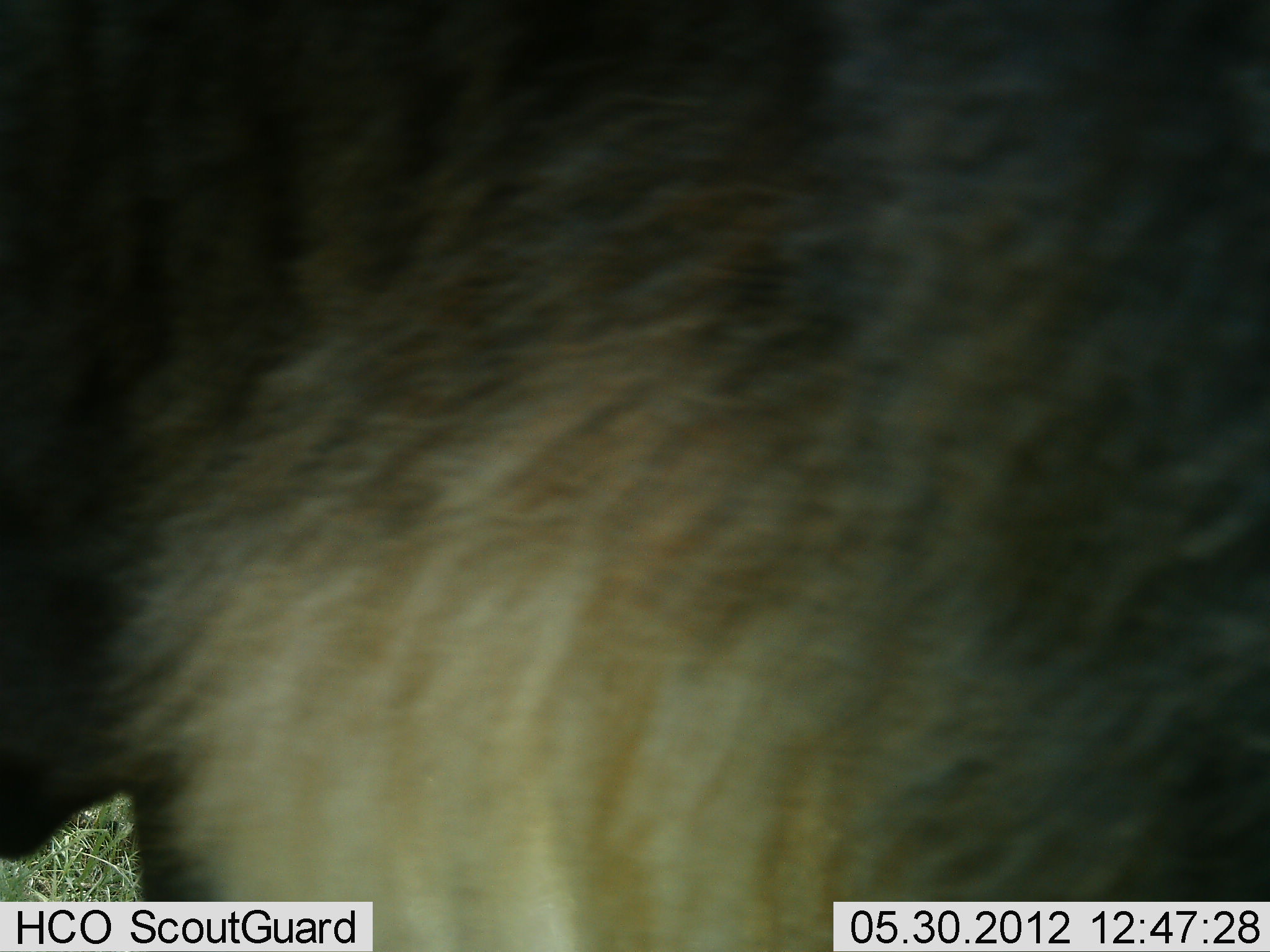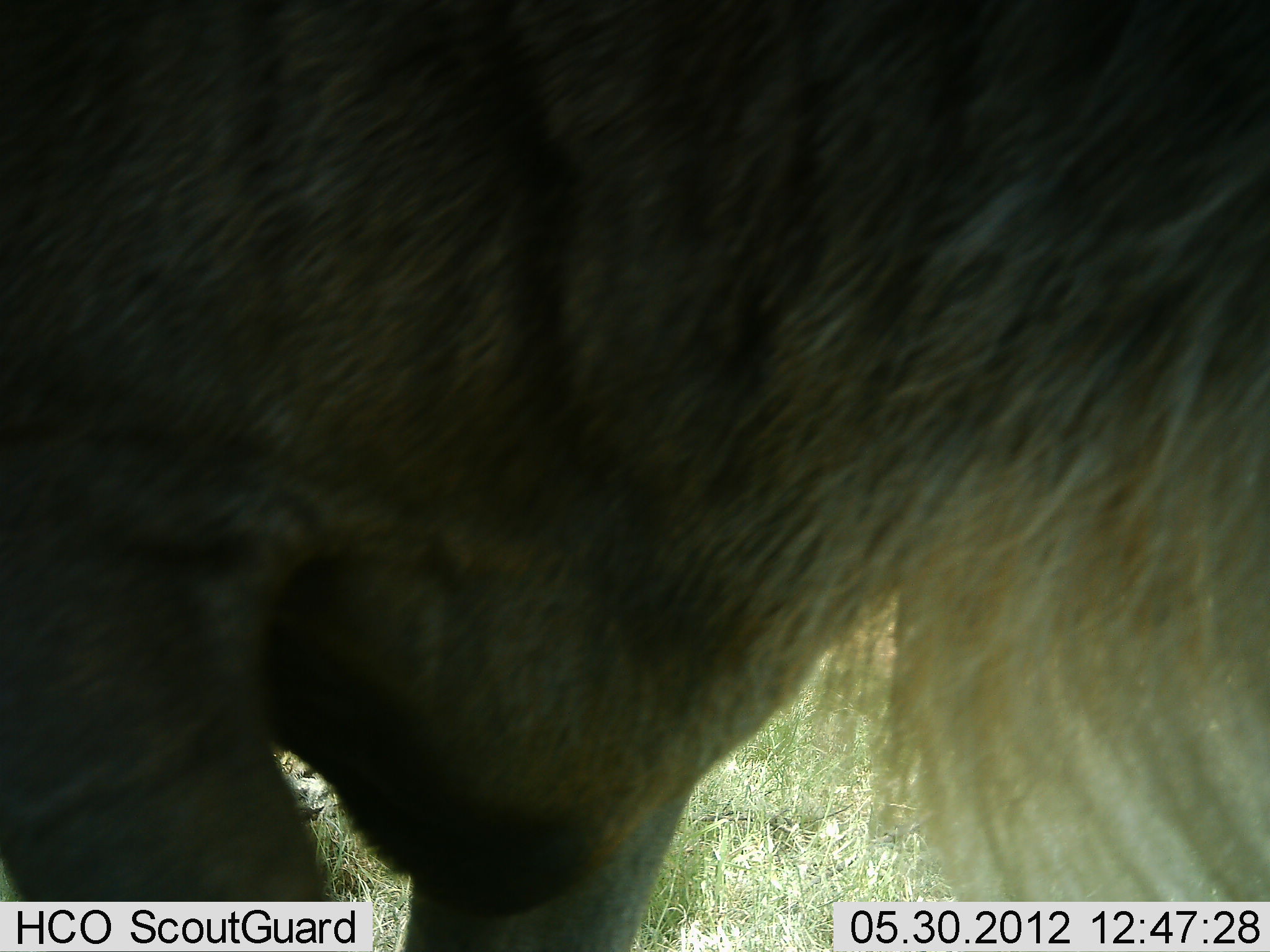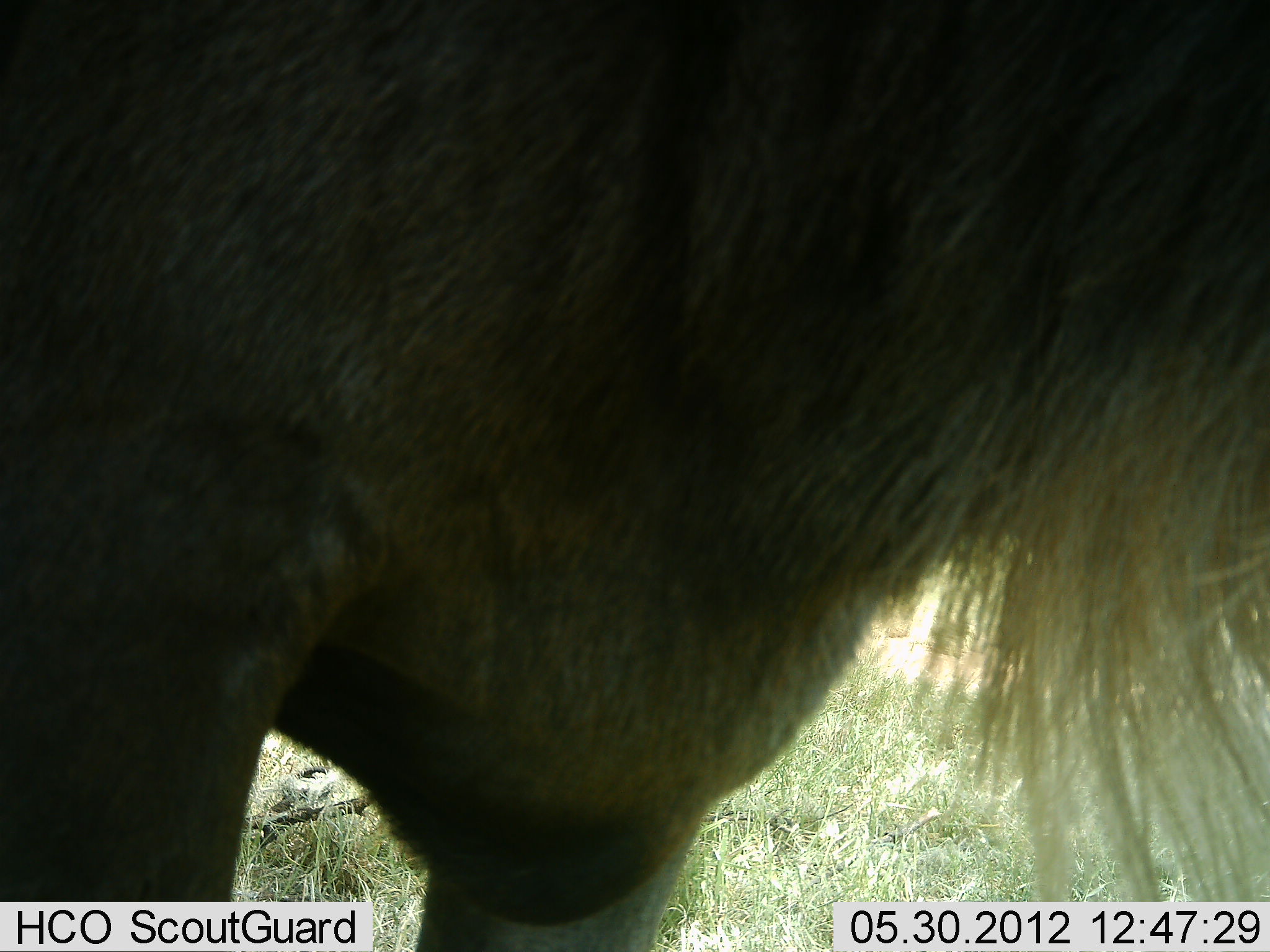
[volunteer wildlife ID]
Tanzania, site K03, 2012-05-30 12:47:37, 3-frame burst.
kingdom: Animalia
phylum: Chordata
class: Mammalia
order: Artiodactyla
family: Bovidae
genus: Connochaetes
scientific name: Connochaetes taurinus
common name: blue wildebeest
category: wildebeest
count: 1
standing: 50%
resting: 0%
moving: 50%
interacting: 0%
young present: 0%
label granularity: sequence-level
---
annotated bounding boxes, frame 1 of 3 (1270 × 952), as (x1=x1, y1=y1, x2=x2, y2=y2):
animal: (x1=1, y1=1, x2=1270, y2=952)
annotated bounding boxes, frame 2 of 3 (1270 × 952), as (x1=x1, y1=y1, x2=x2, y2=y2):
animal: (x1=0, y1=1, x2=1269, y2=952)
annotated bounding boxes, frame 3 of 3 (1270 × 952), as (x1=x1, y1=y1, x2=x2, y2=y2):
animal: (x1=0, y1=1, x2=1269, y2=952)